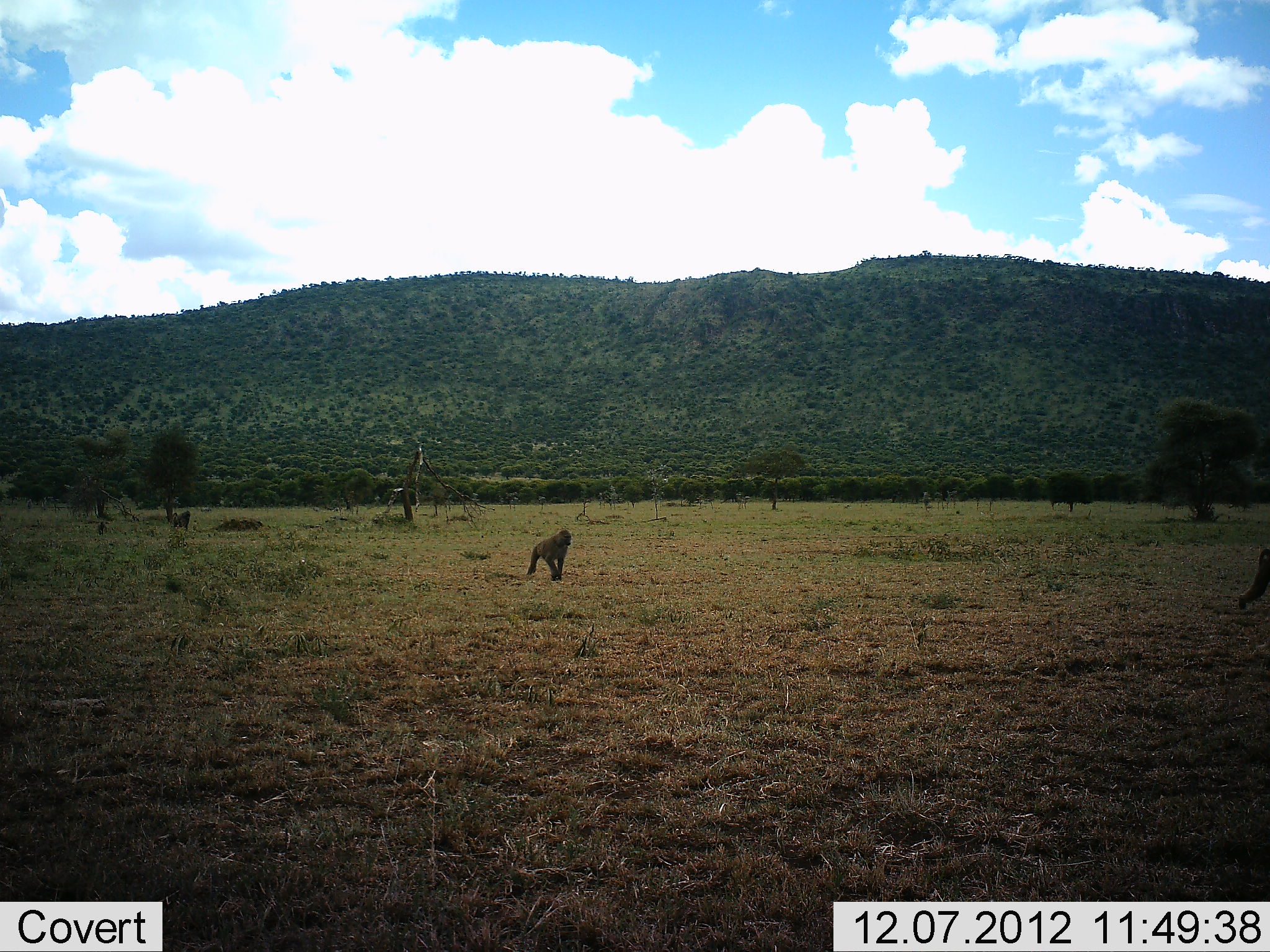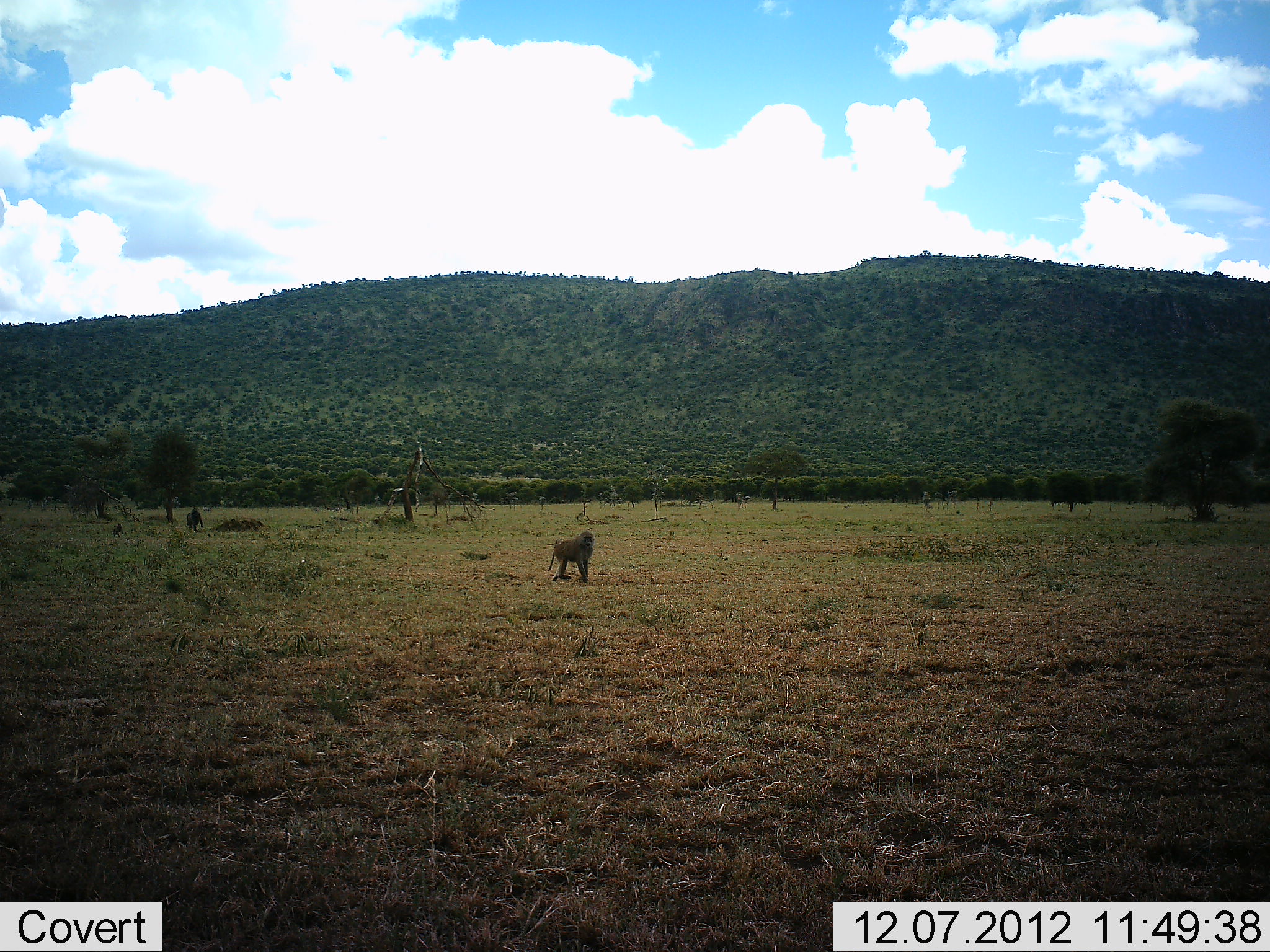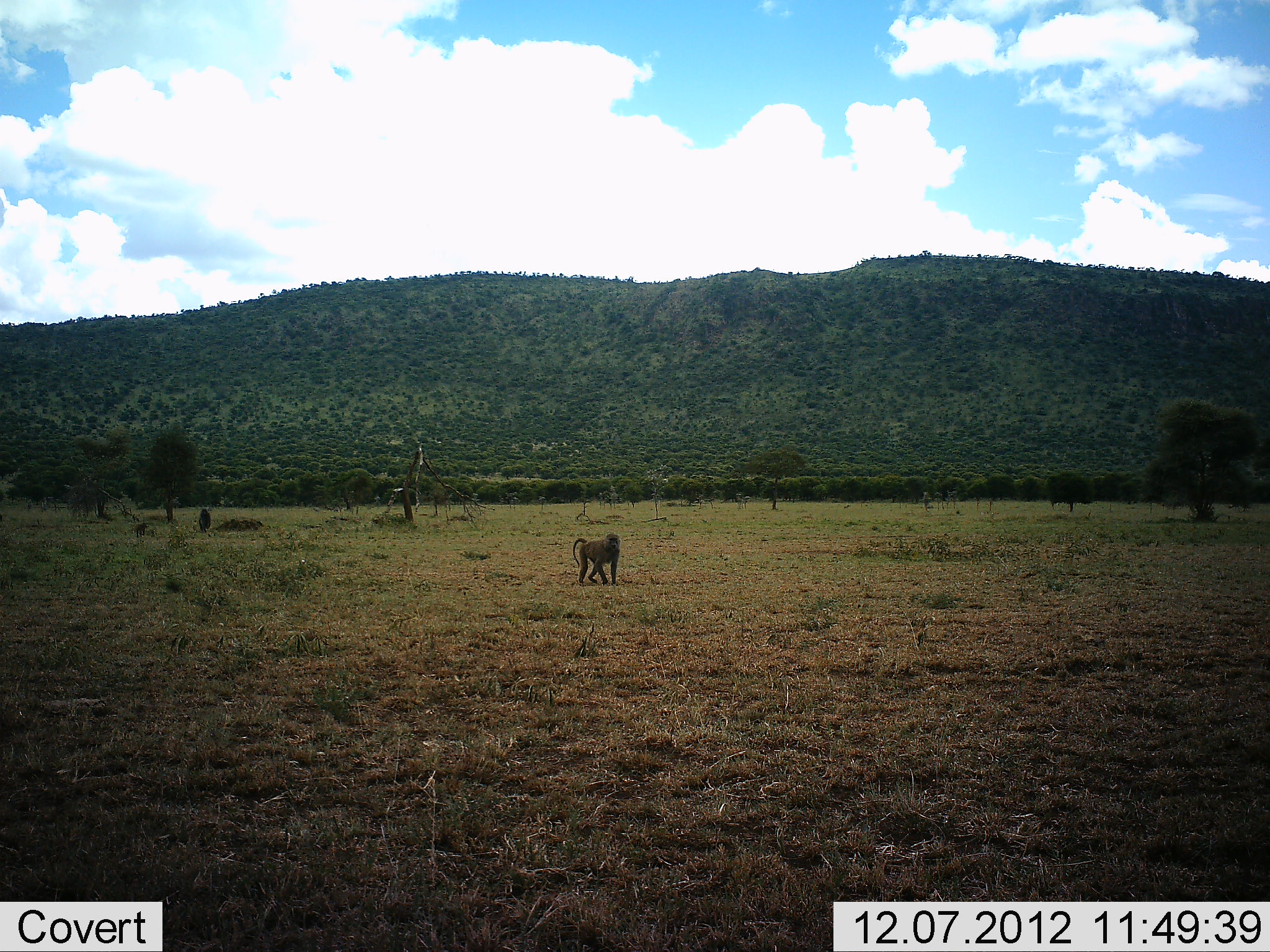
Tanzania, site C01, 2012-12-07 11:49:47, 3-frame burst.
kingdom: Animalia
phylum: Chordata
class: Mammalia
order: Primates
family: Cercopithecidae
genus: Papio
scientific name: Papio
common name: baboon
Baboon (Papio), count 4. Behavior (volunteer vote fractions): standing 8%, resting 0%, moving 92%, interacting 0%. Young present (vote fraction): 50%. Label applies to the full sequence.